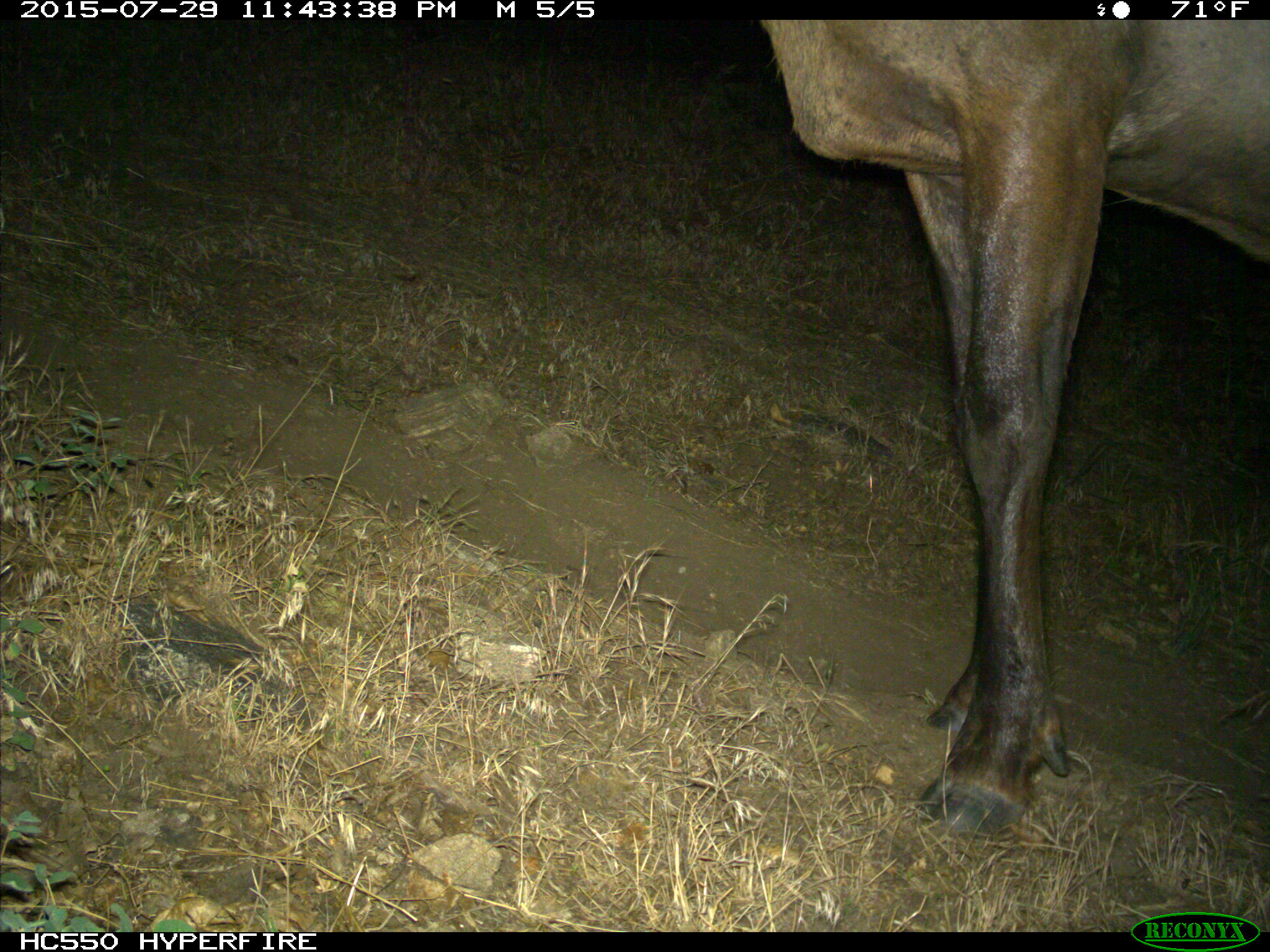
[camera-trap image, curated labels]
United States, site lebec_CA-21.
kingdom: Animalia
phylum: Chordata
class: Mammalia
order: Artiodactyla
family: Cervidae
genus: Cervus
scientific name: Cervus canadensis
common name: elk